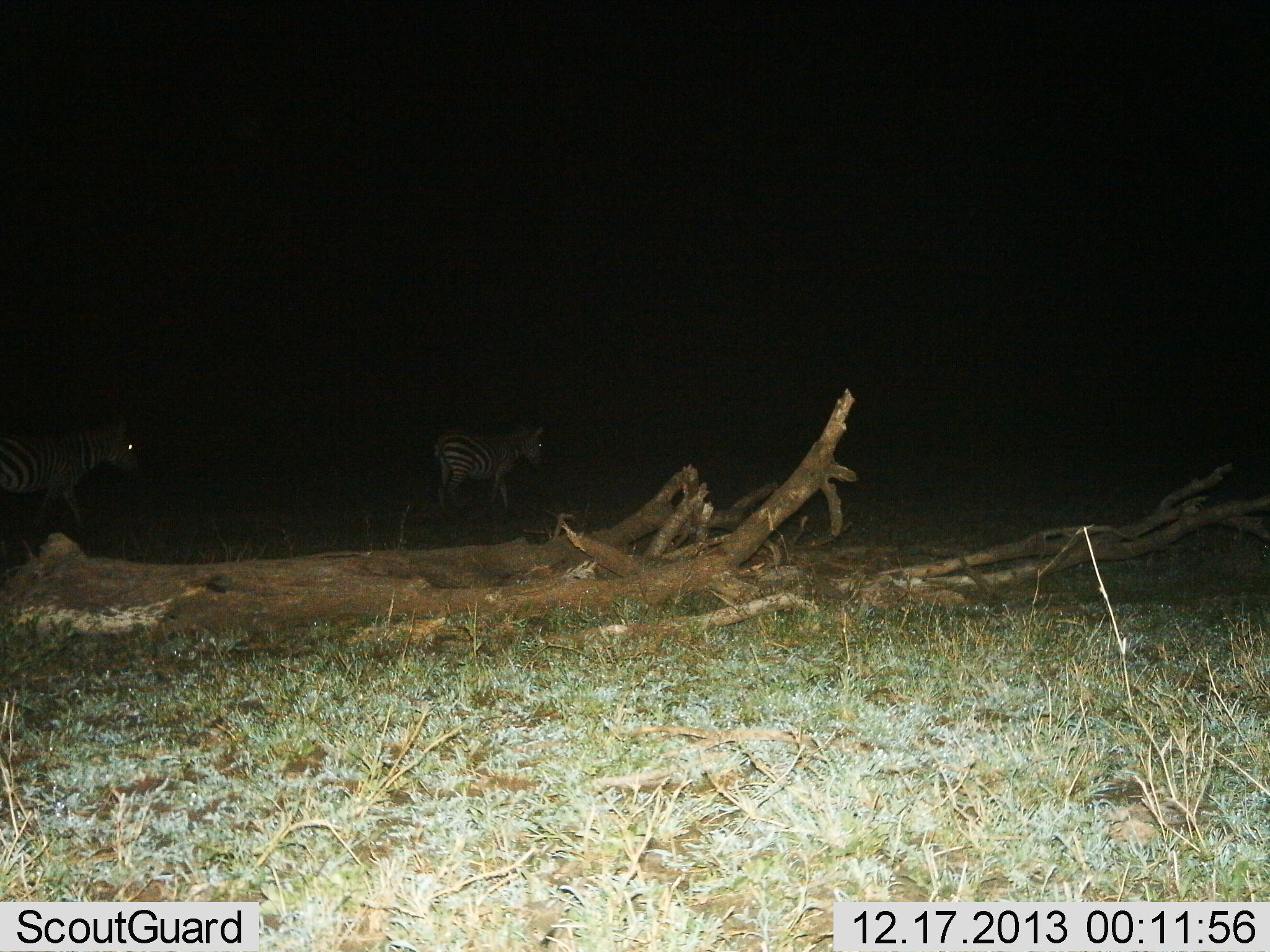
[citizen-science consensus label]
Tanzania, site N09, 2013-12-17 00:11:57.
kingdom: Animalia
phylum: Chordata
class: Mammalia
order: Perissodactyla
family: Equidae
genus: Equus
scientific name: Equus quagga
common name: plains zebra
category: zebra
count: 2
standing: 30%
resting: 0%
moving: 70%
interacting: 0%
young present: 0%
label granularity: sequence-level